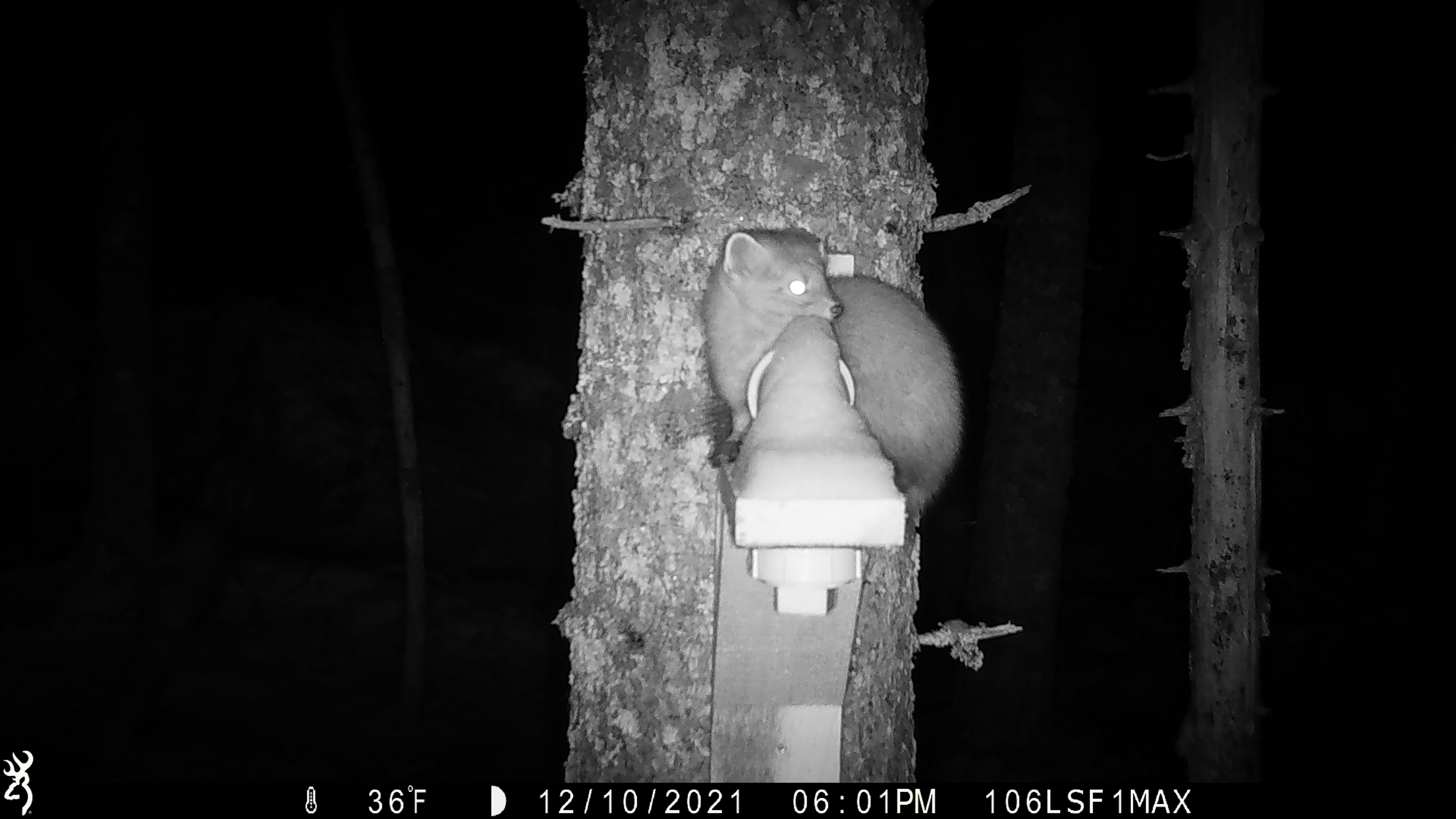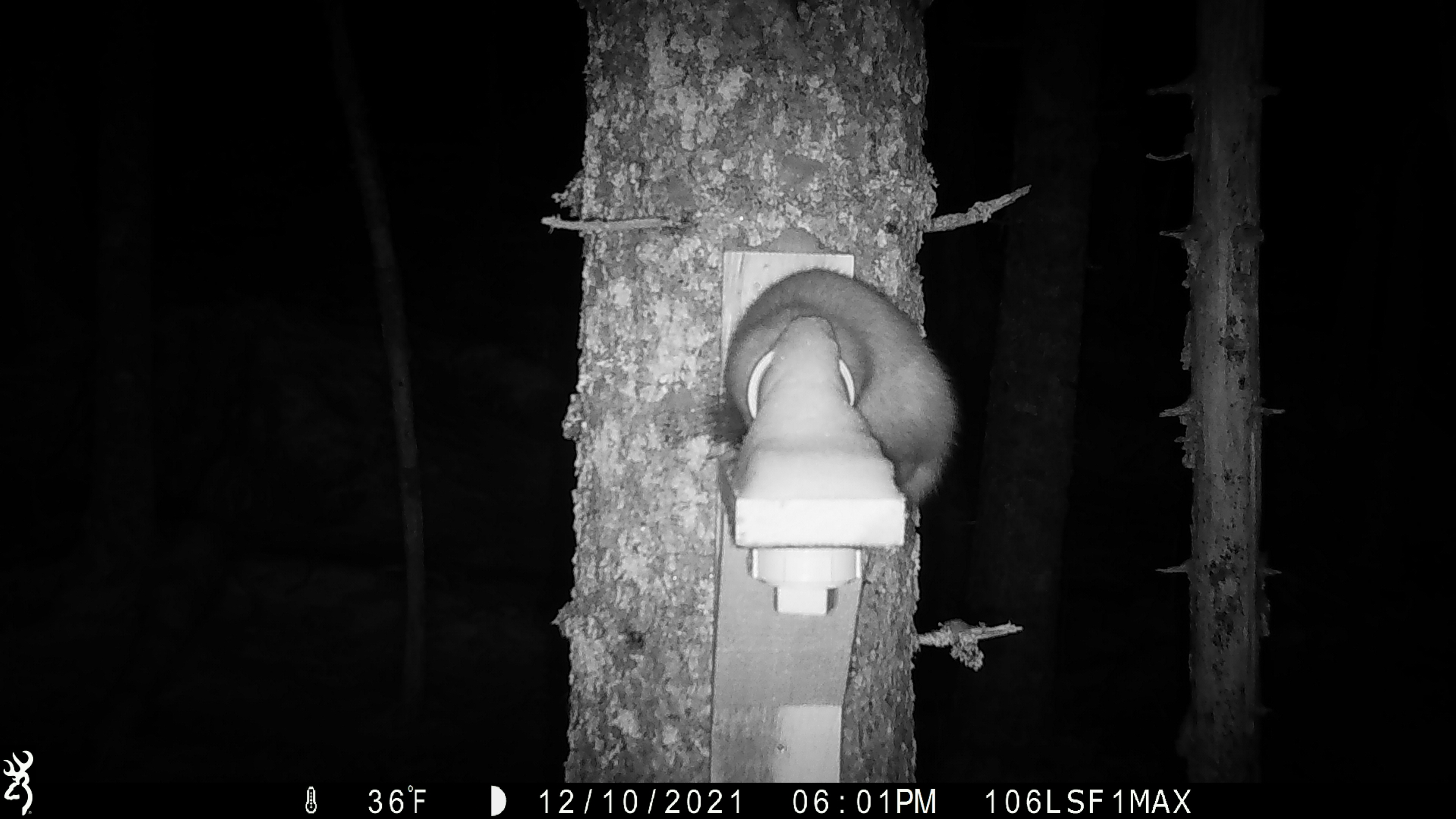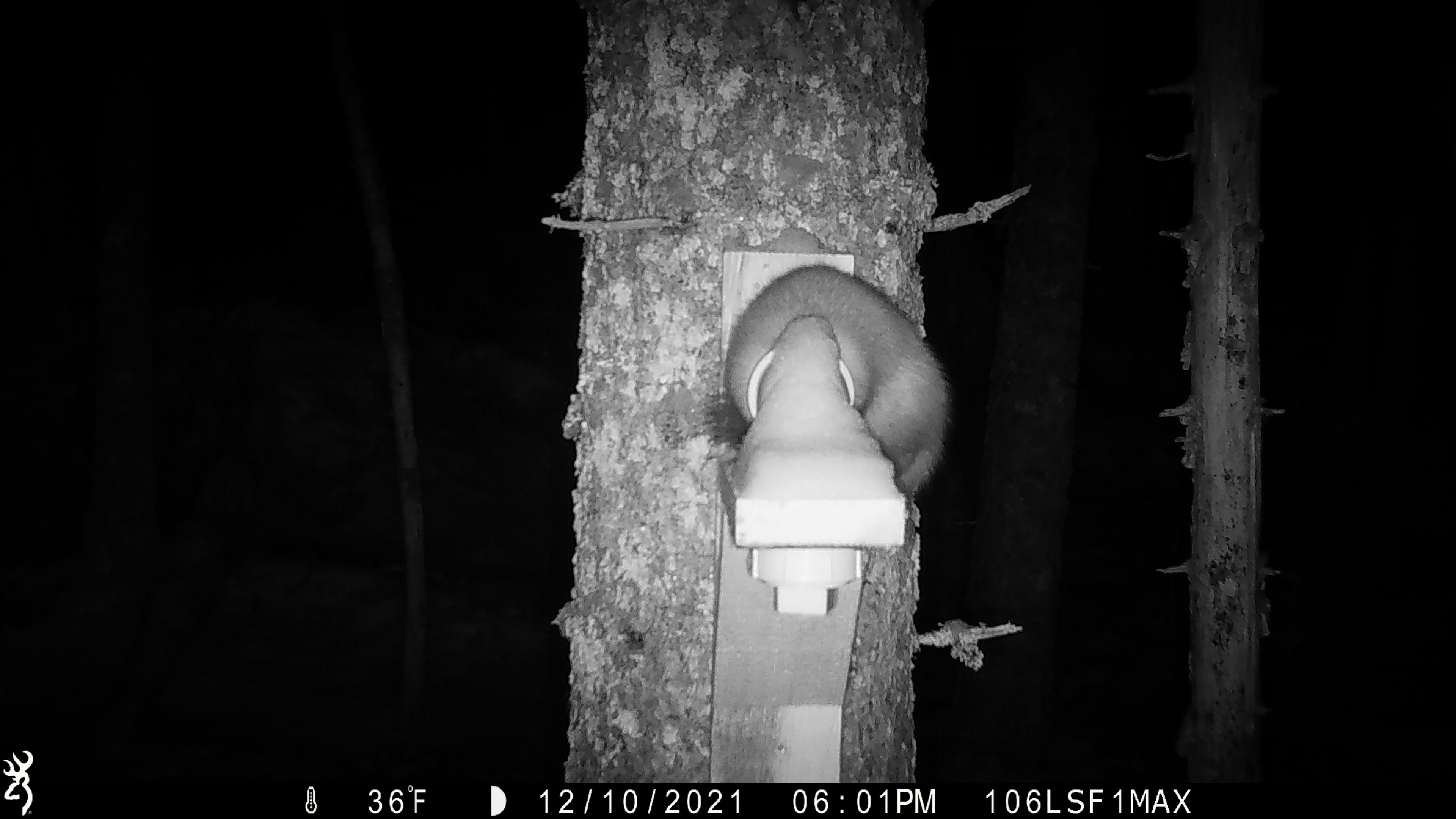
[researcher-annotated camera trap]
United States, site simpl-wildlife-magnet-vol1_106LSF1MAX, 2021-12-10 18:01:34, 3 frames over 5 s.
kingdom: Animalia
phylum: Chordata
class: Mammalia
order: Carnivora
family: Mustelidae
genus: Martes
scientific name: Martes americana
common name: american marten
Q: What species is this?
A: American marten (Martes americana).